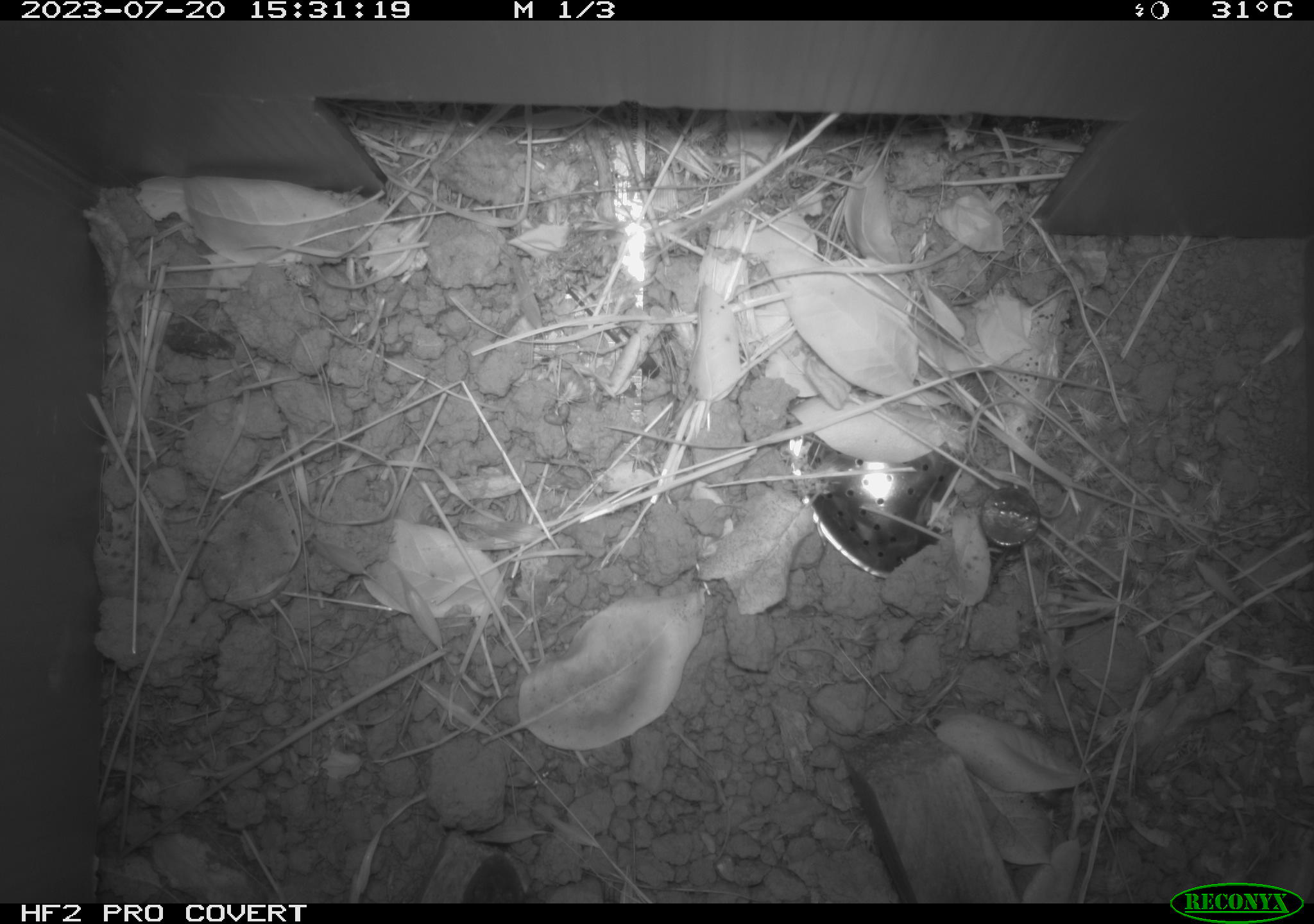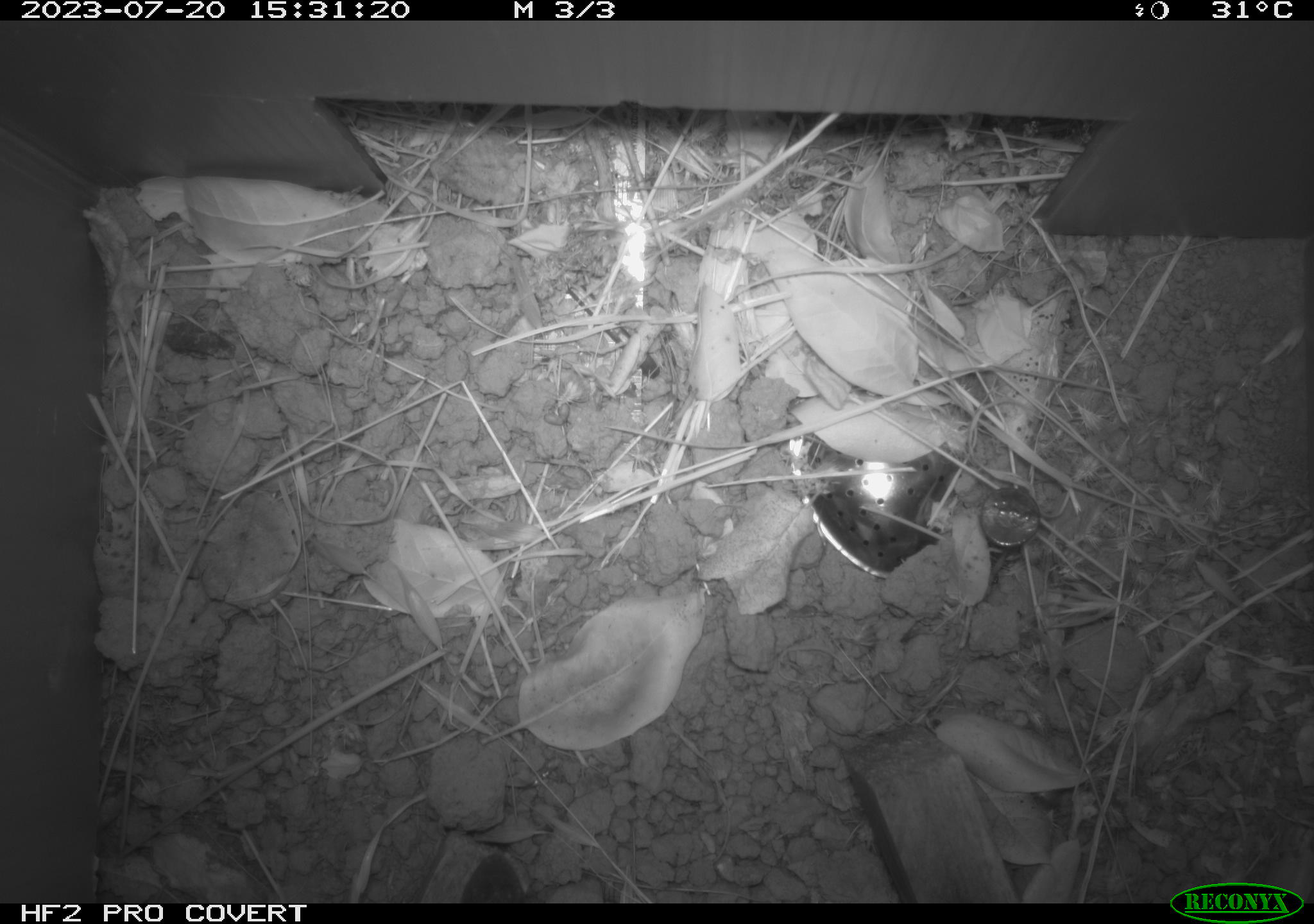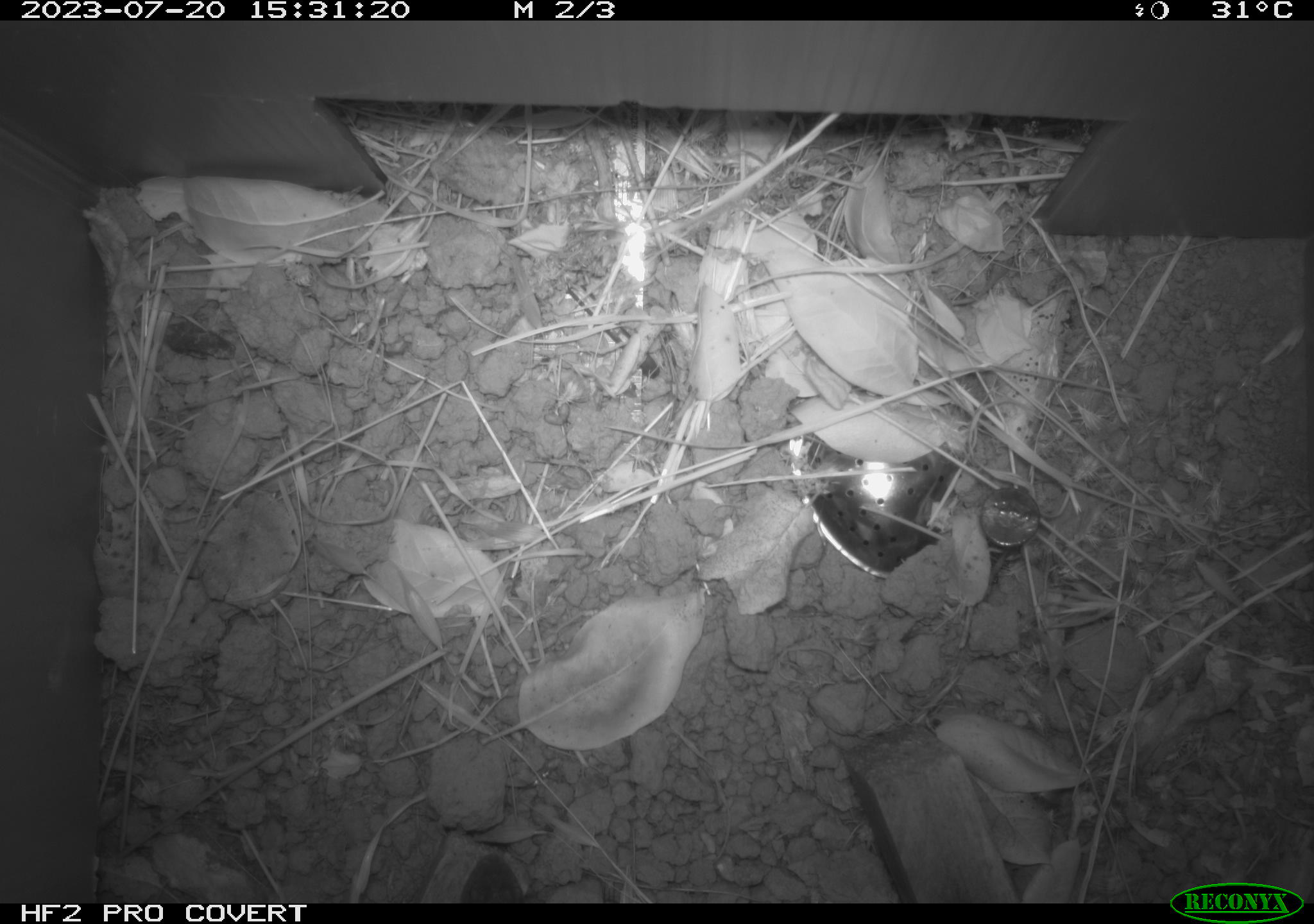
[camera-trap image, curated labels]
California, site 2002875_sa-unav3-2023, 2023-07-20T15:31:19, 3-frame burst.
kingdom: Animalia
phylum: Chordata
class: Reptilia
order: Squamata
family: Phrynosomatidae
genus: Sceloporus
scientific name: Sceloporus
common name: spiny lizards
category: sceloporus species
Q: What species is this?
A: Sceloporus species (spiny lizards) (Sceloporus).